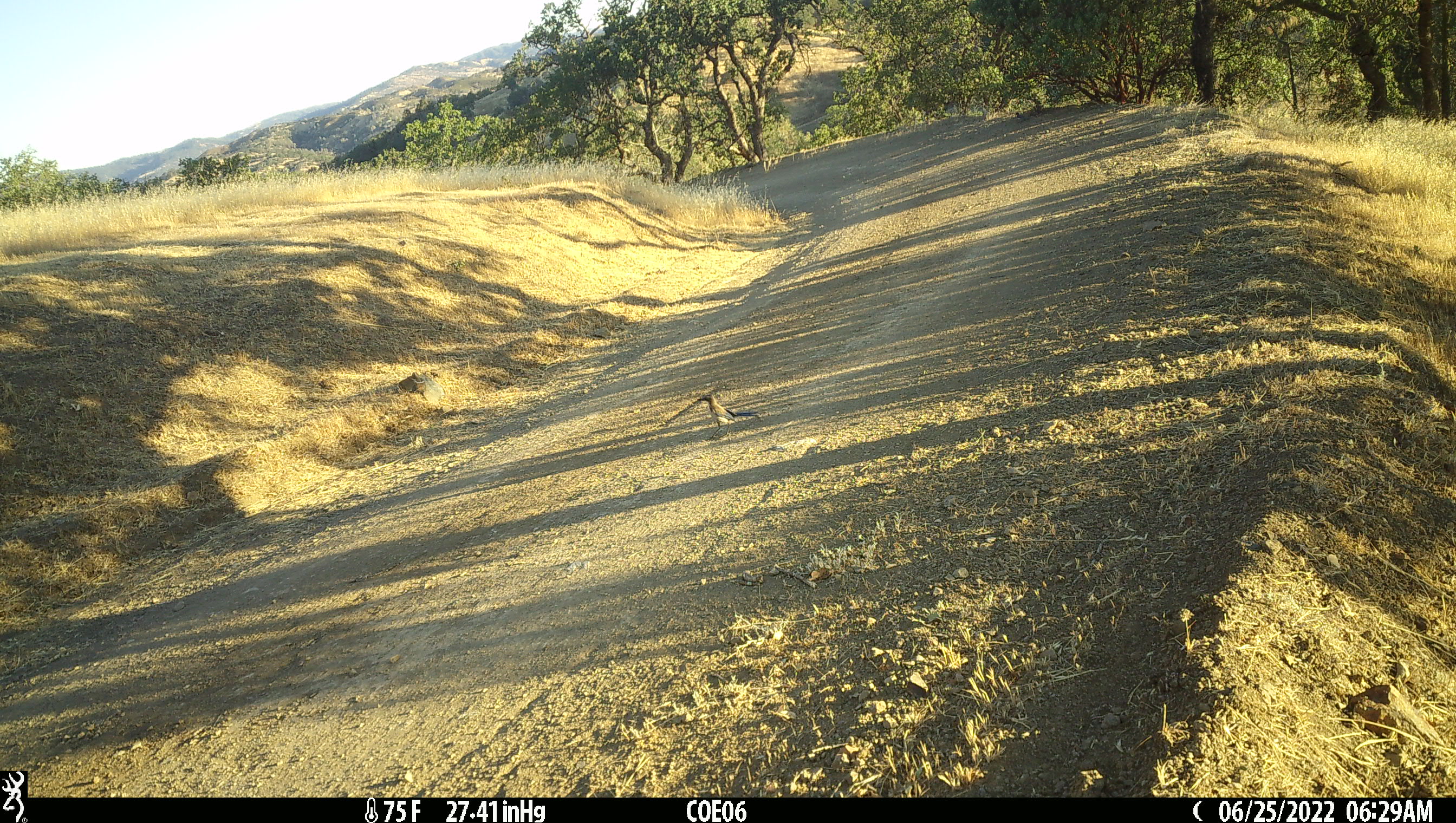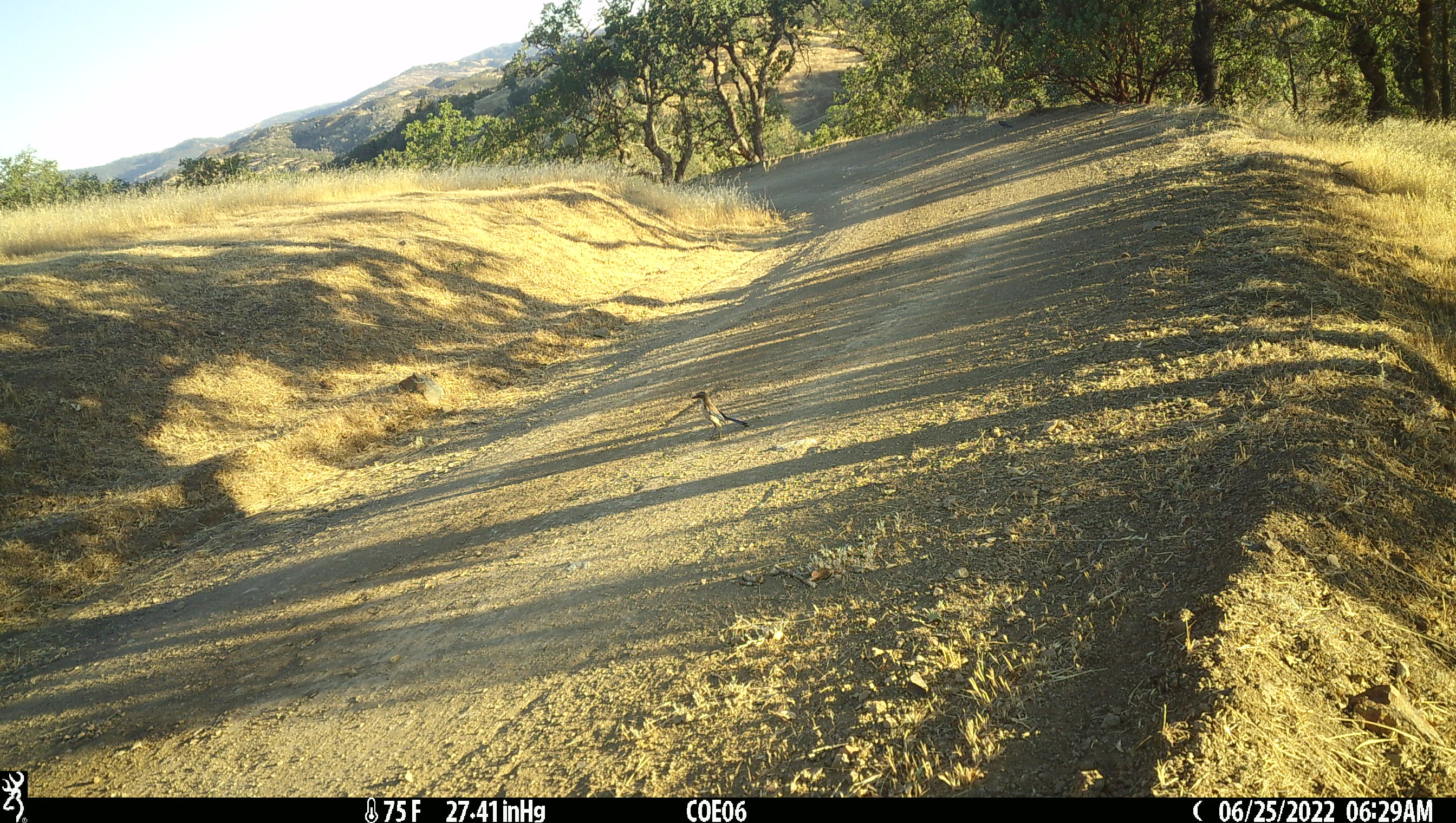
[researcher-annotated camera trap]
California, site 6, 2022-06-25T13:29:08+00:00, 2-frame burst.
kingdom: Animalia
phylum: Chordata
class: Aves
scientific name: Aves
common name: bird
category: unknown bird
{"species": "unknown bird (bird) (Aves)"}